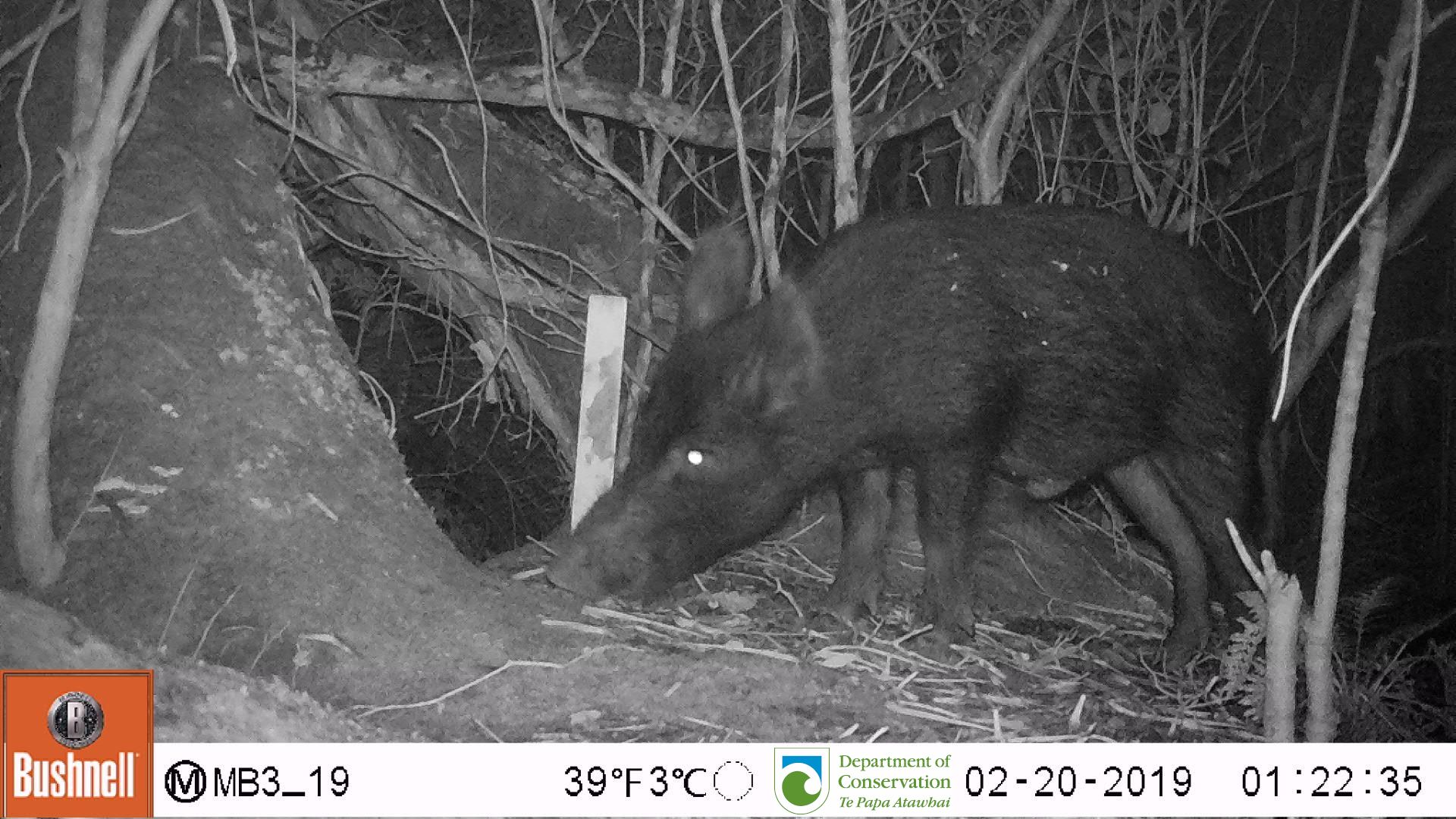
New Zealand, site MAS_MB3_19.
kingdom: Animalia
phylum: Chordata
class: Mammalia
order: Artiodactyla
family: Suidae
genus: Sus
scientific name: Sus scrofa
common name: pig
Pig (Sus scrofa).